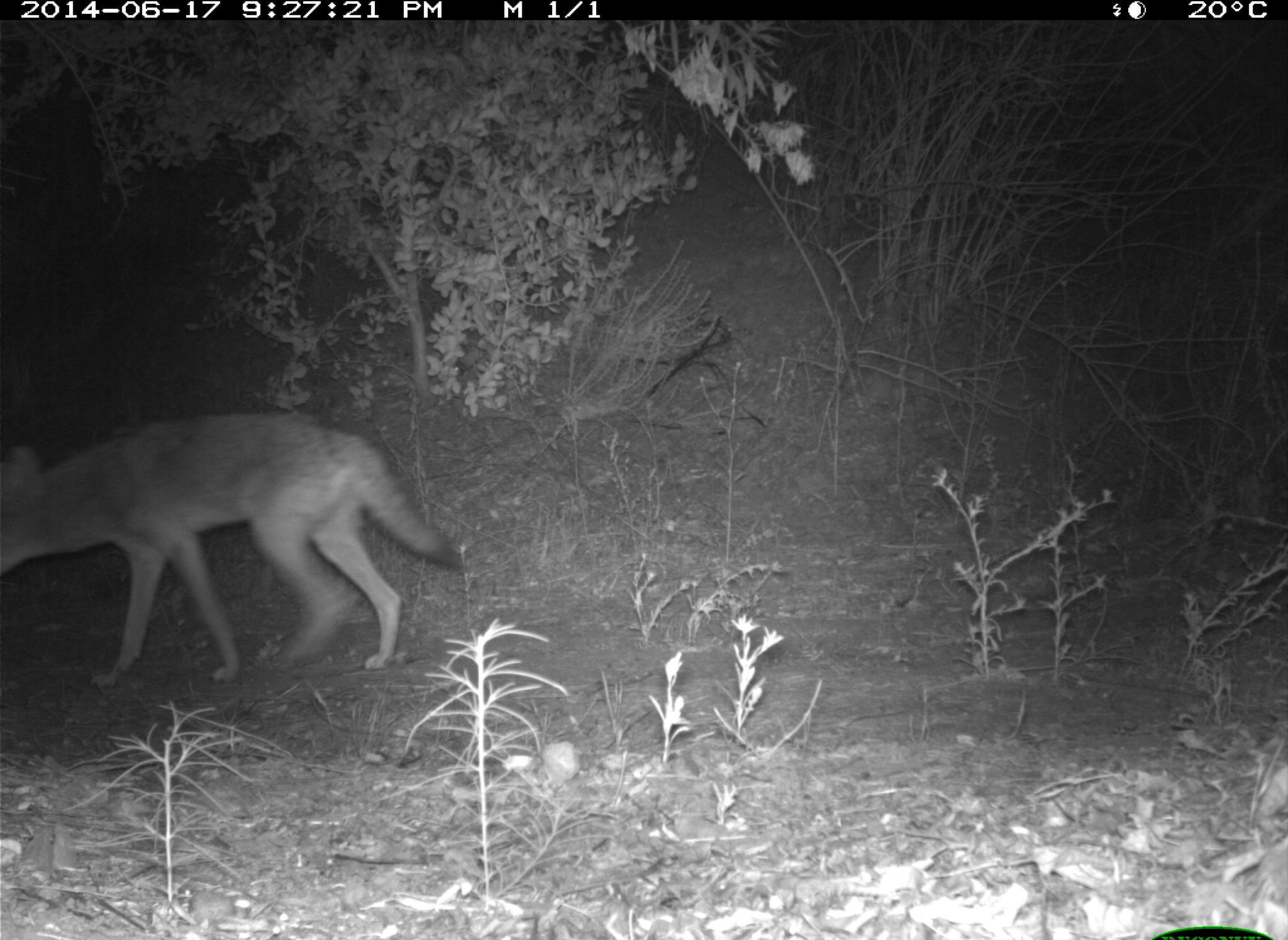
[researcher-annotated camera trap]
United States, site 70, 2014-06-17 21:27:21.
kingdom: Animalia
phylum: Chordata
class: Mammalia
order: Carnivora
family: Canidae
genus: Canis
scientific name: Canis latrans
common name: coyote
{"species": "coyote (Canis latrans)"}